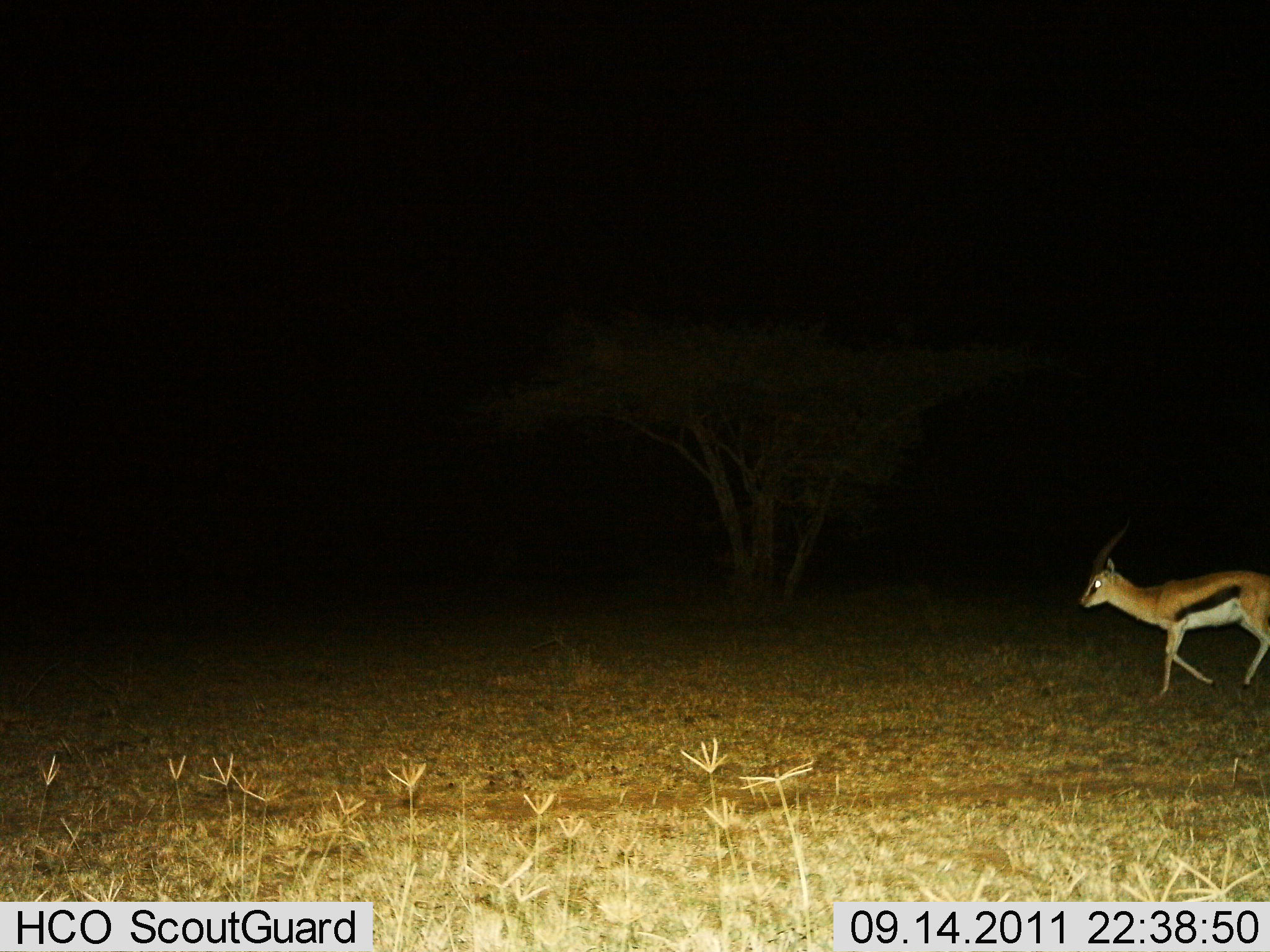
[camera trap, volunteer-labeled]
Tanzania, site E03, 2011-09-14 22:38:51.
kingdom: Animalia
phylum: Chordata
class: Mammalia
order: Artiodactyla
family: Bovidae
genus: Eudorcas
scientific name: Eudorcas thomsonii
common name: thomson's gazelle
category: gazellethomsons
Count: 1.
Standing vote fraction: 0%.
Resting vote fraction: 0%.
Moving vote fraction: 100%.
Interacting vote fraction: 0%.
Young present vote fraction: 0%.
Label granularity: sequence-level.